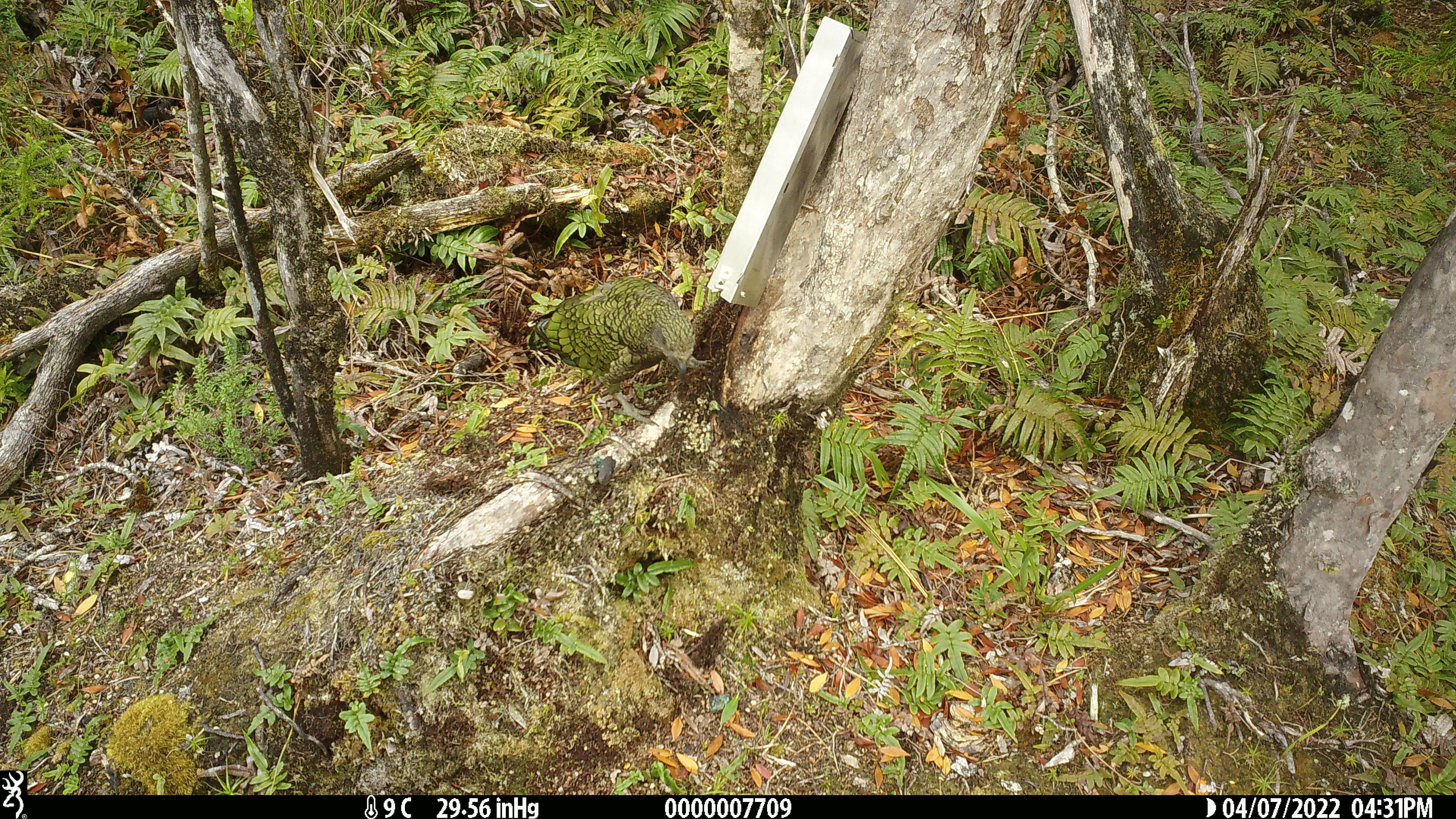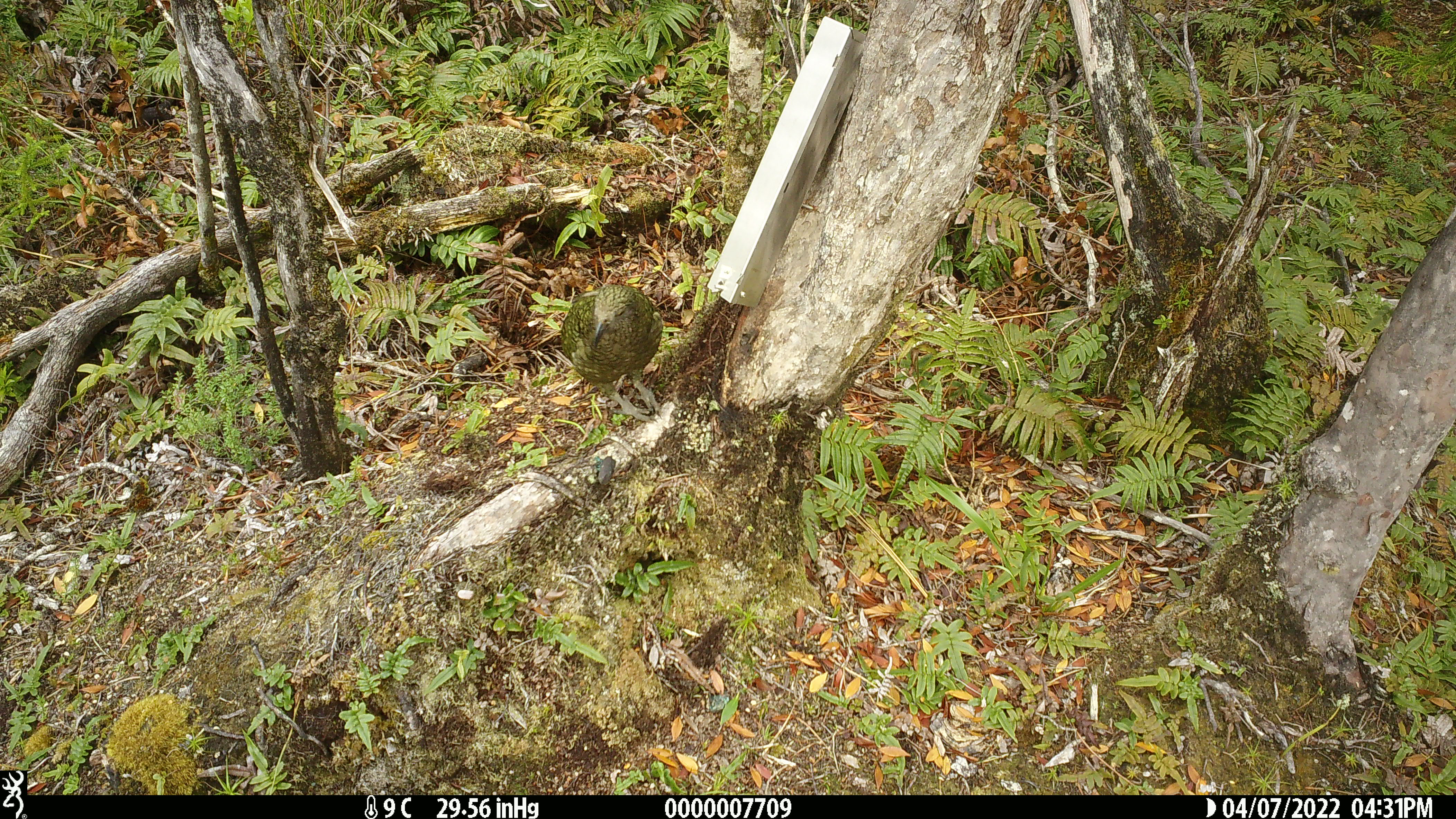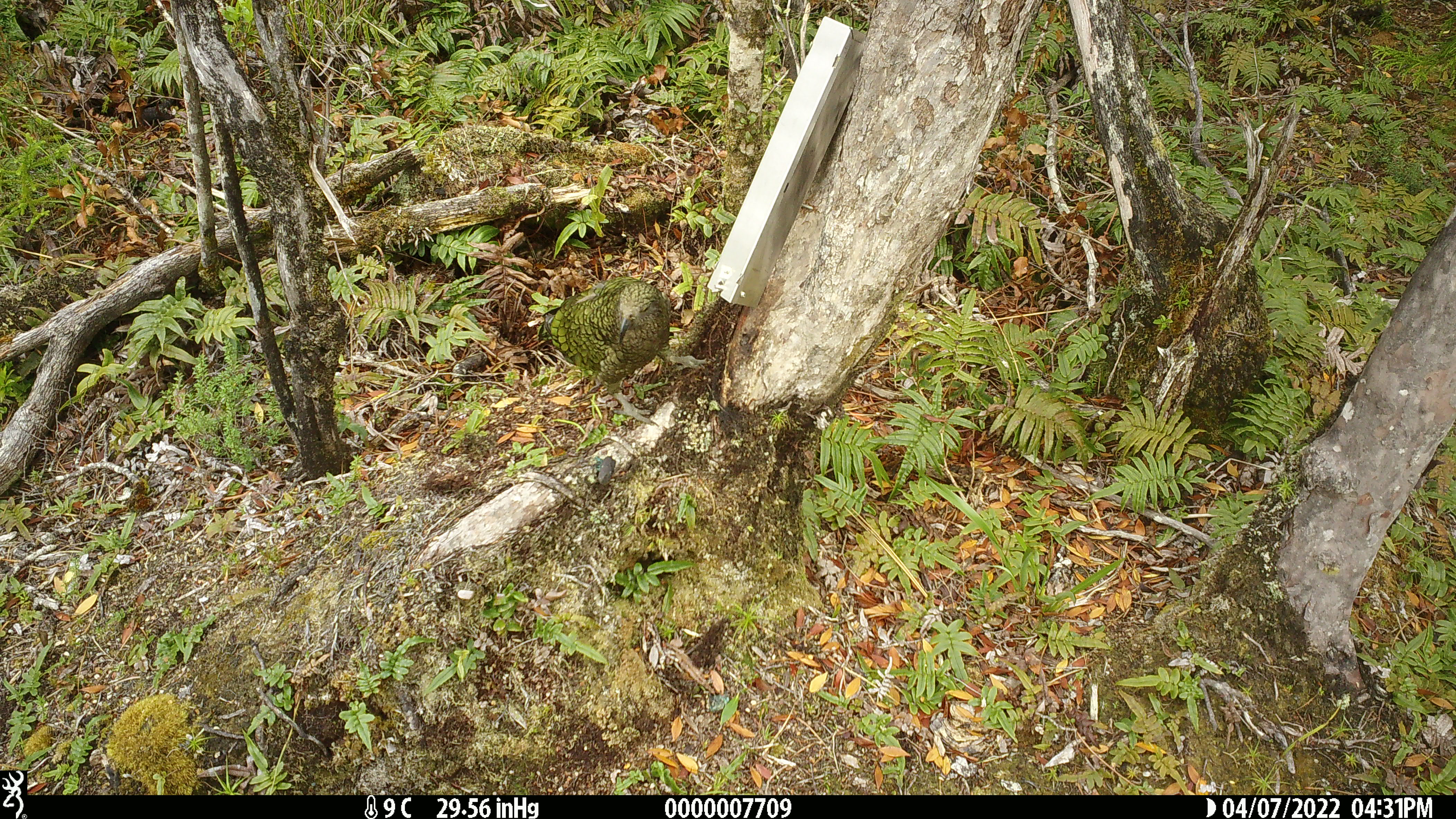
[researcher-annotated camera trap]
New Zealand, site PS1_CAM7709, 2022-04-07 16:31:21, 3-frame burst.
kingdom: Animalia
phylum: Chordata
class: Aves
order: Psittaciformes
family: Strigopidae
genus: Nestor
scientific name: Nestor notabilis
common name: kea